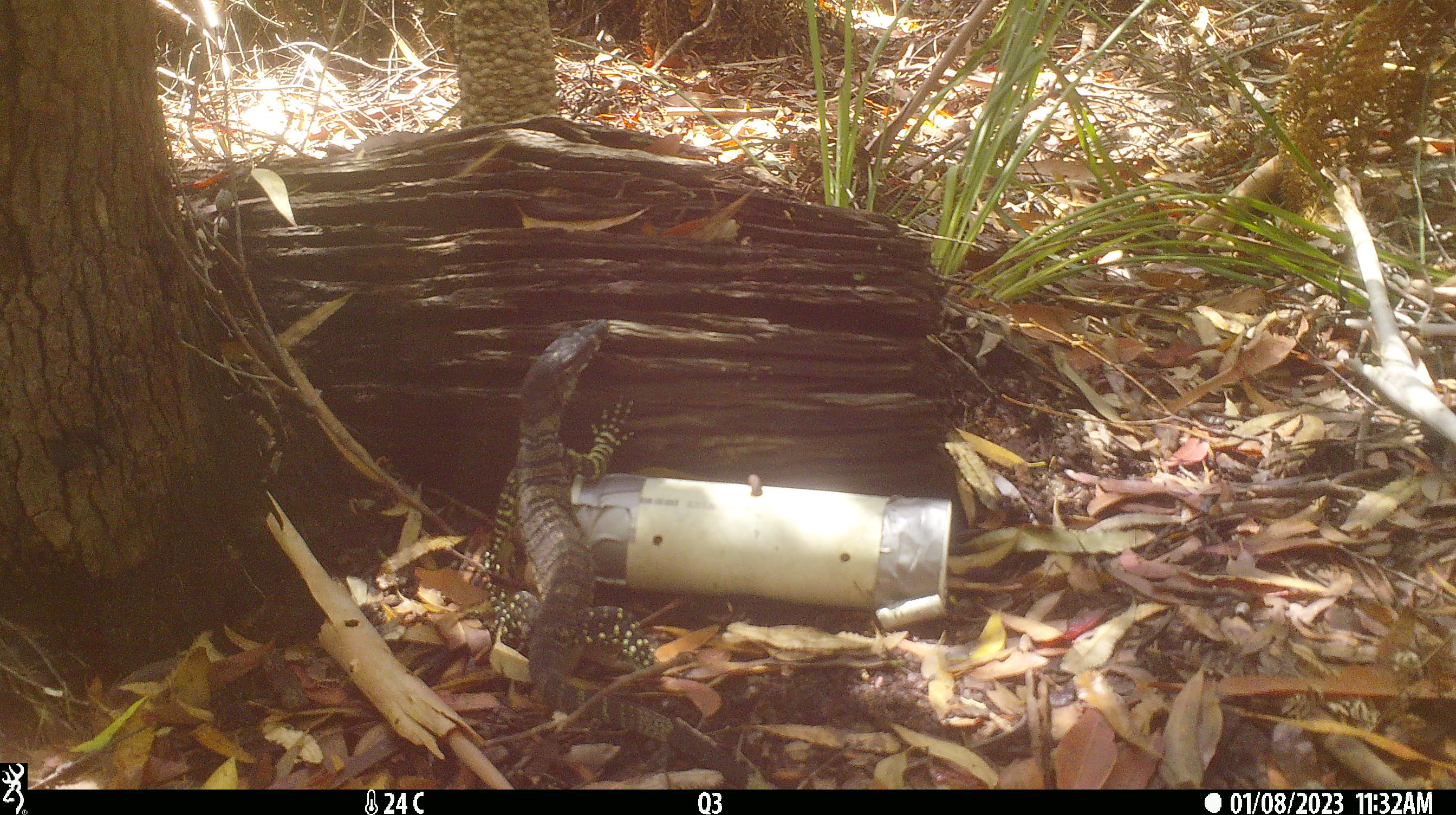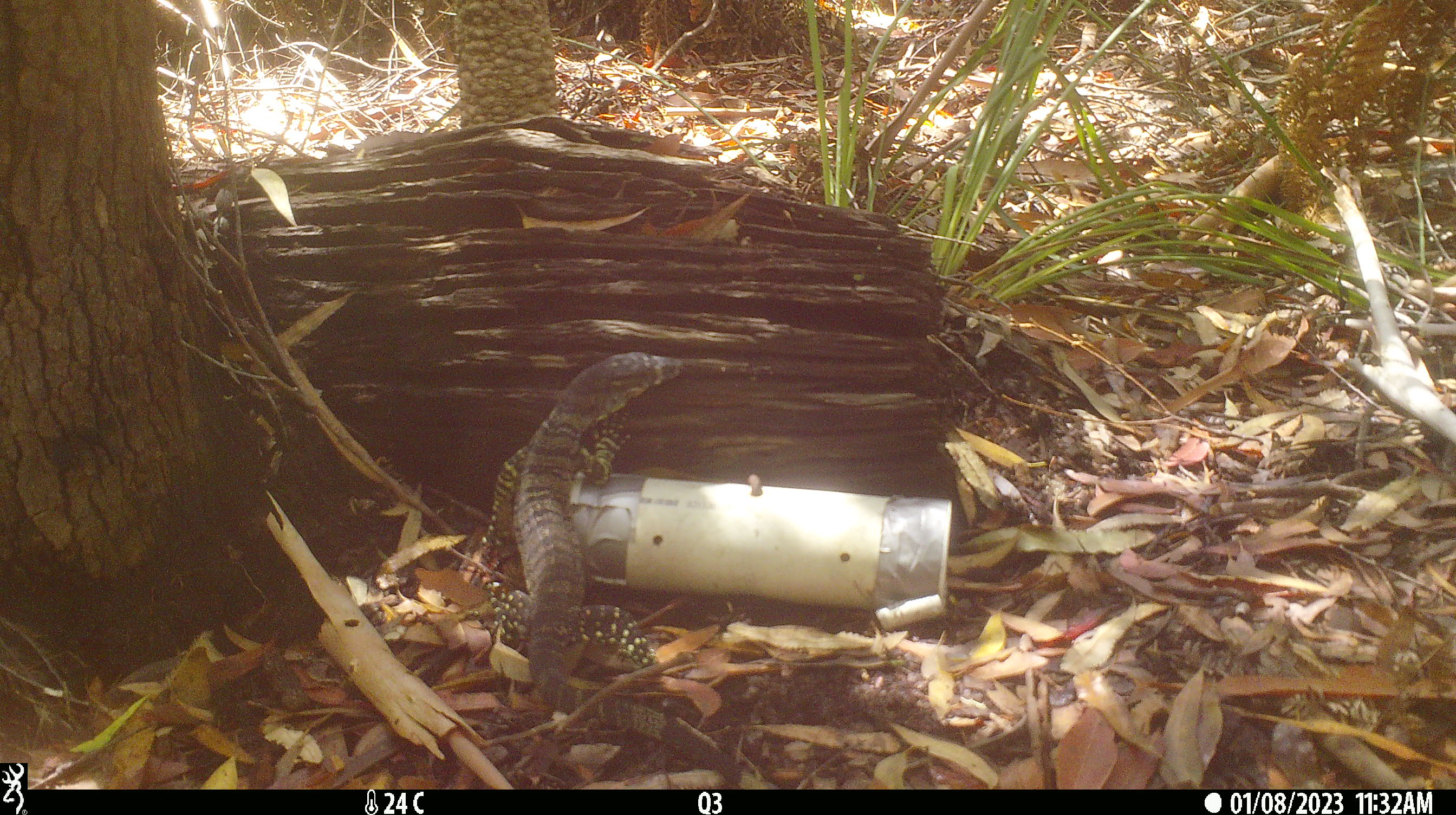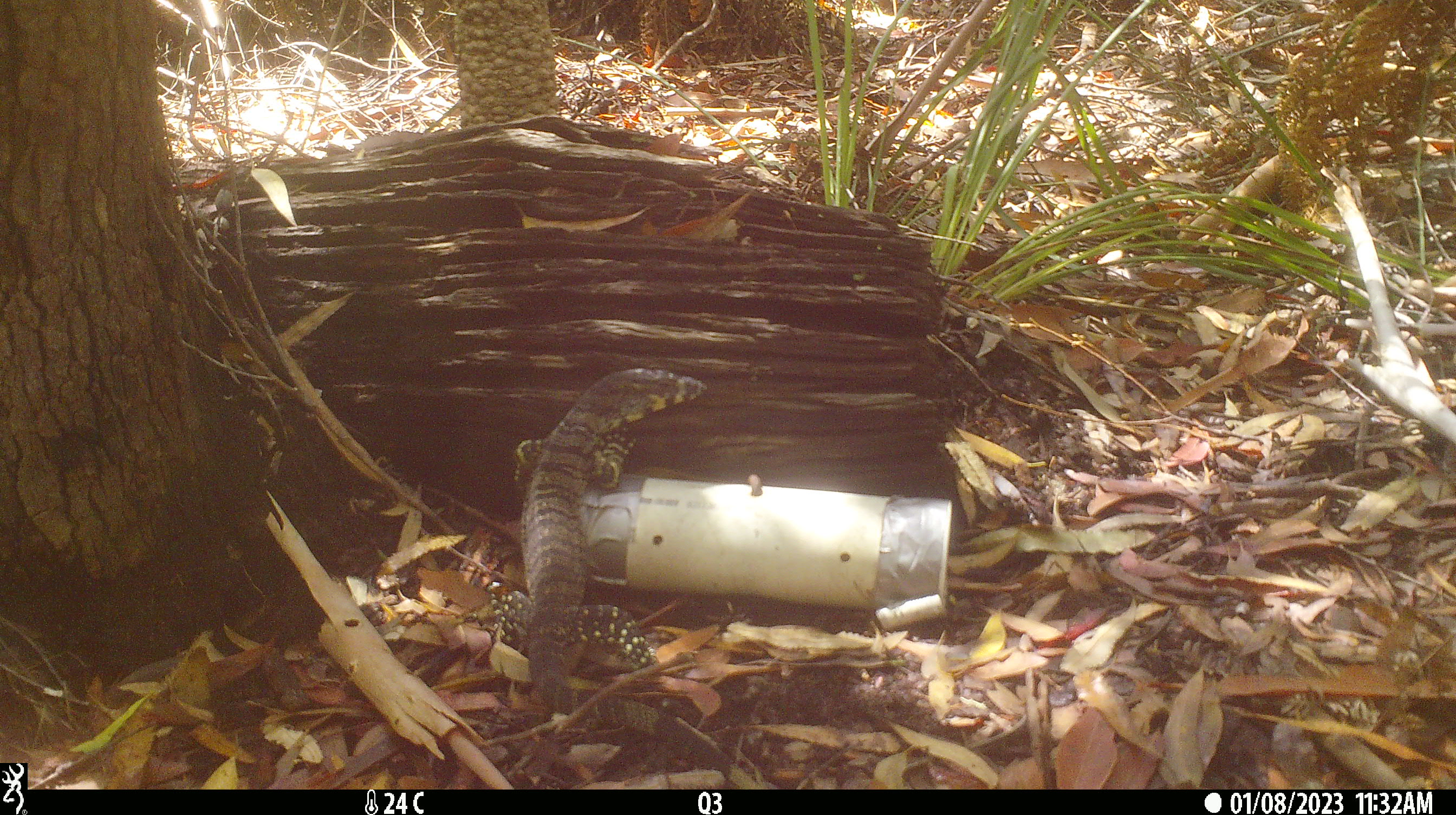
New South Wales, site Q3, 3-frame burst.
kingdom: Animalia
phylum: Chordata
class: Reptilia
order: Squamata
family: Varanidae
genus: Varanus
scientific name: Varanus varius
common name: lace monitor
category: goanna